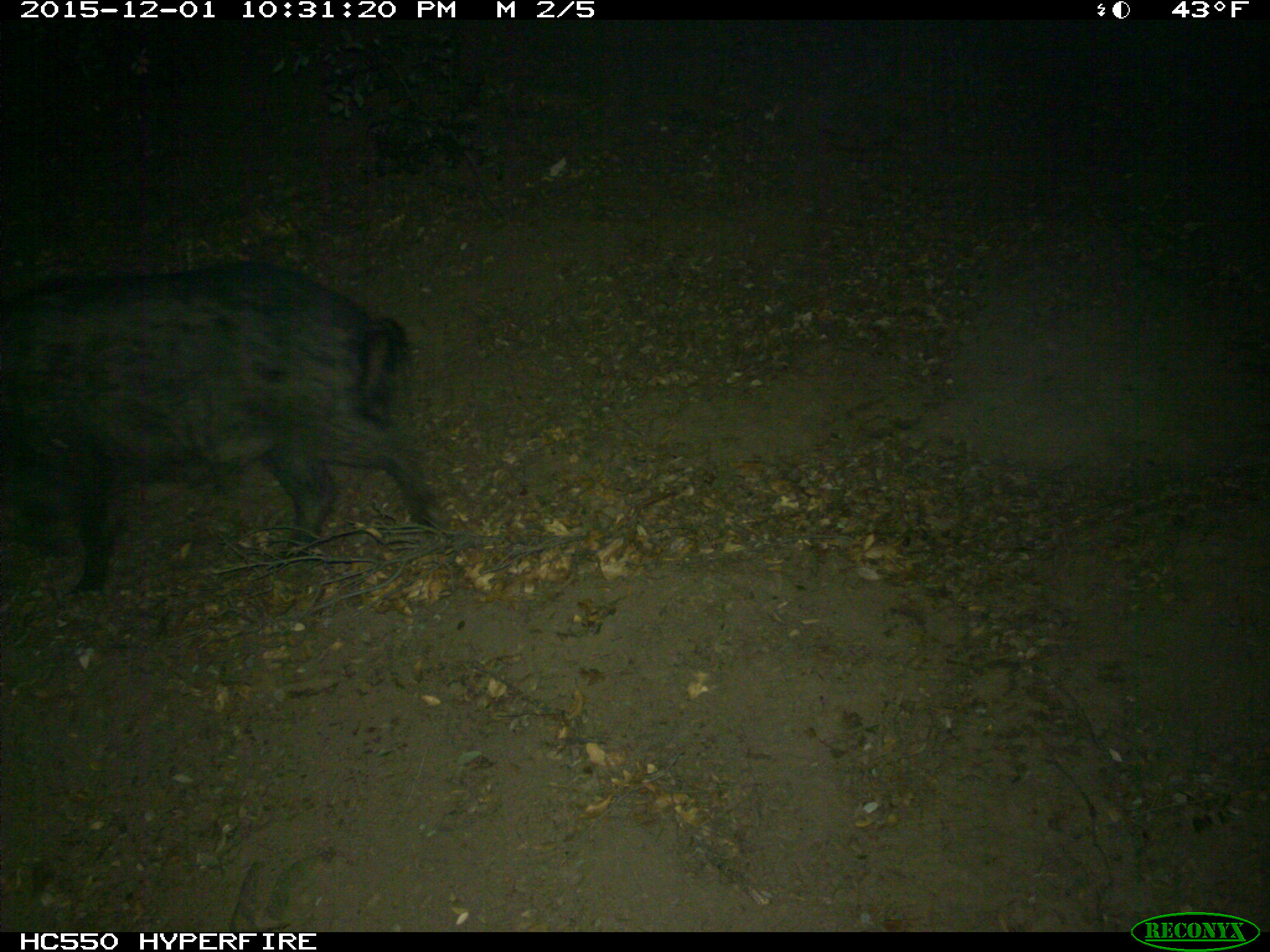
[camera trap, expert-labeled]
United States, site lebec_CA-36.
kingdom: Animalia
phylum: Chordata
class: Mammalia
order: Artiodactyla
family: Suidae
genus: Sus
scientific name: Sus scrofa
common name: wild boar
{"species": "Sus scrofa (wild boar)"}